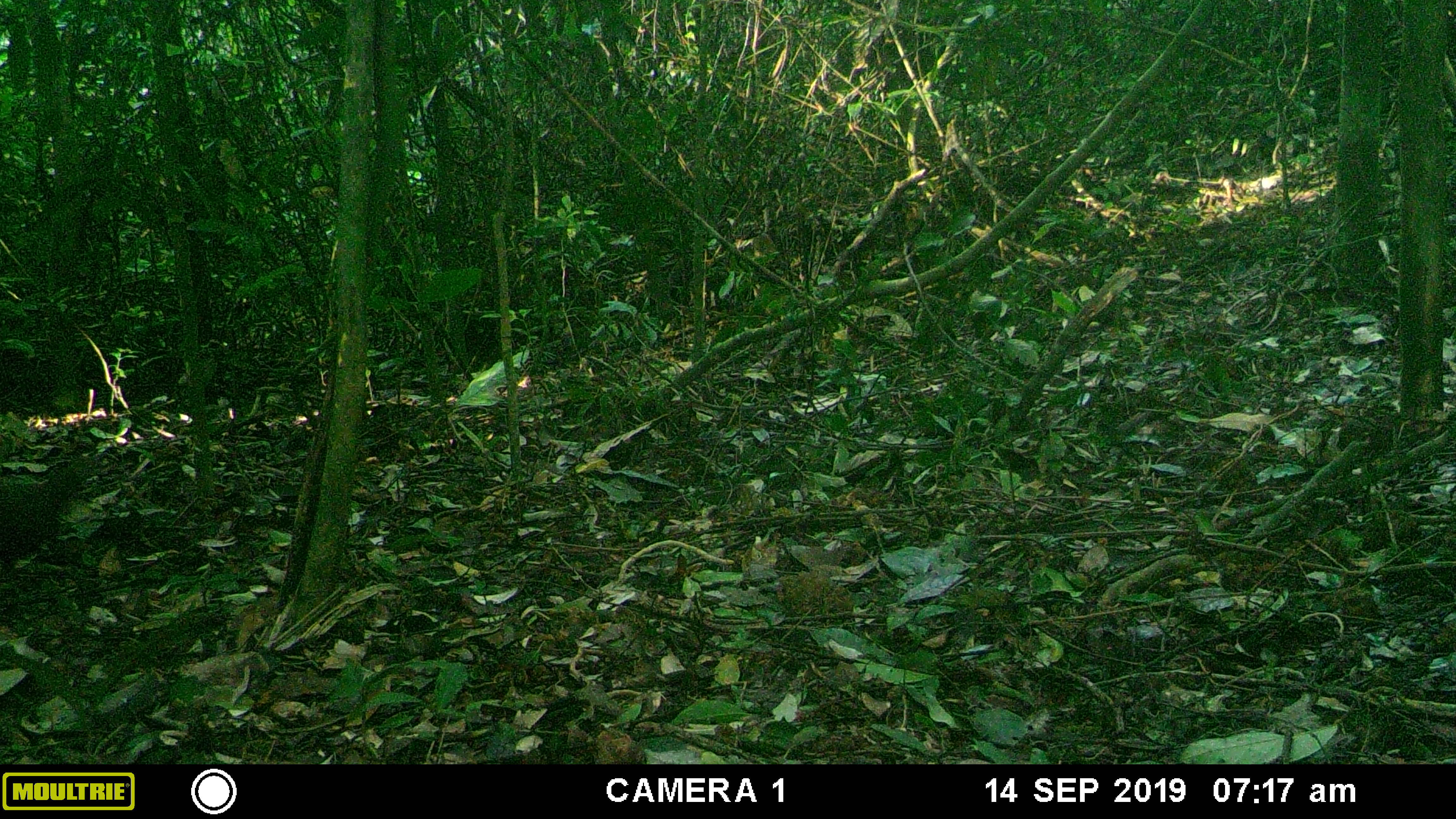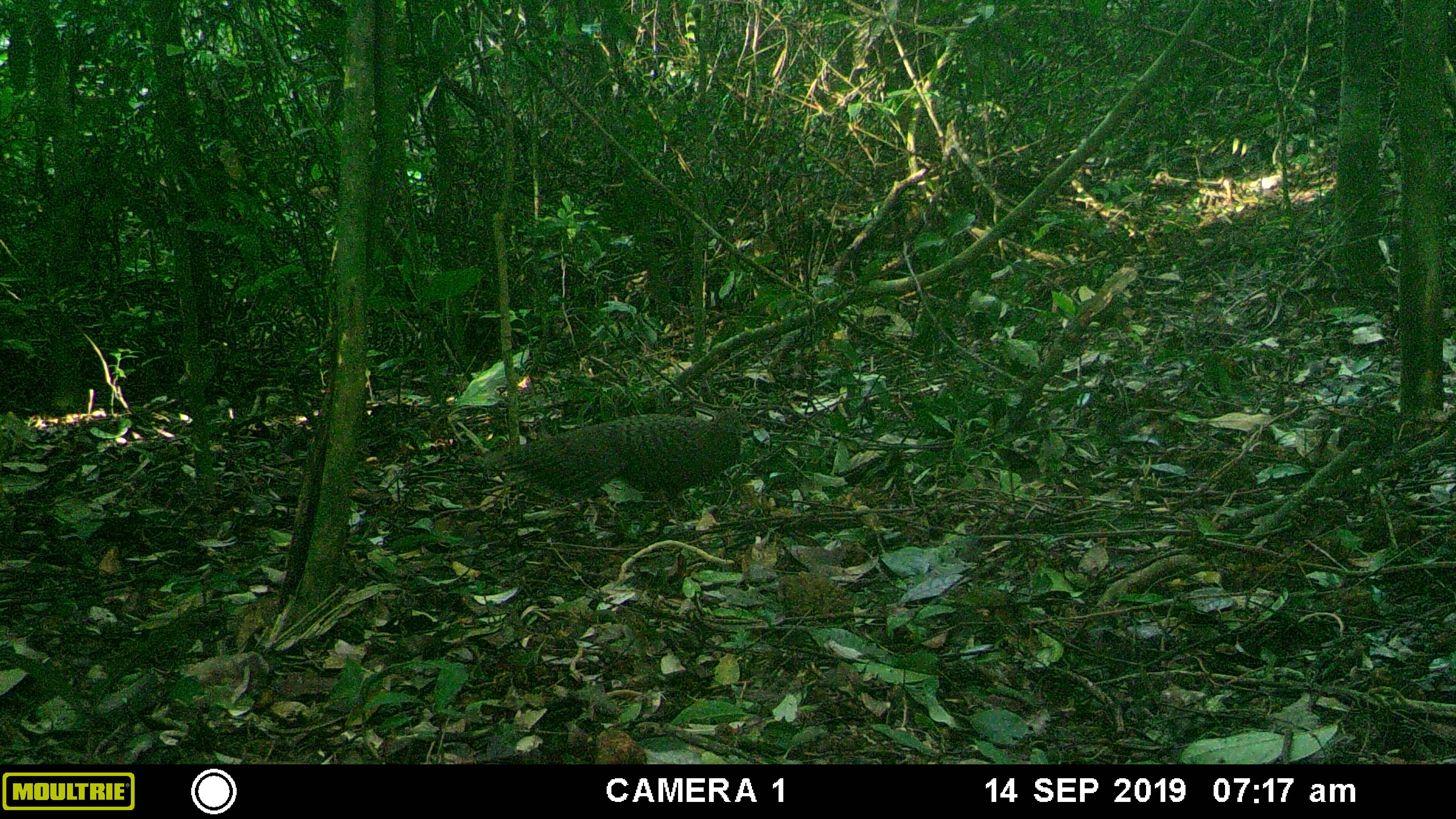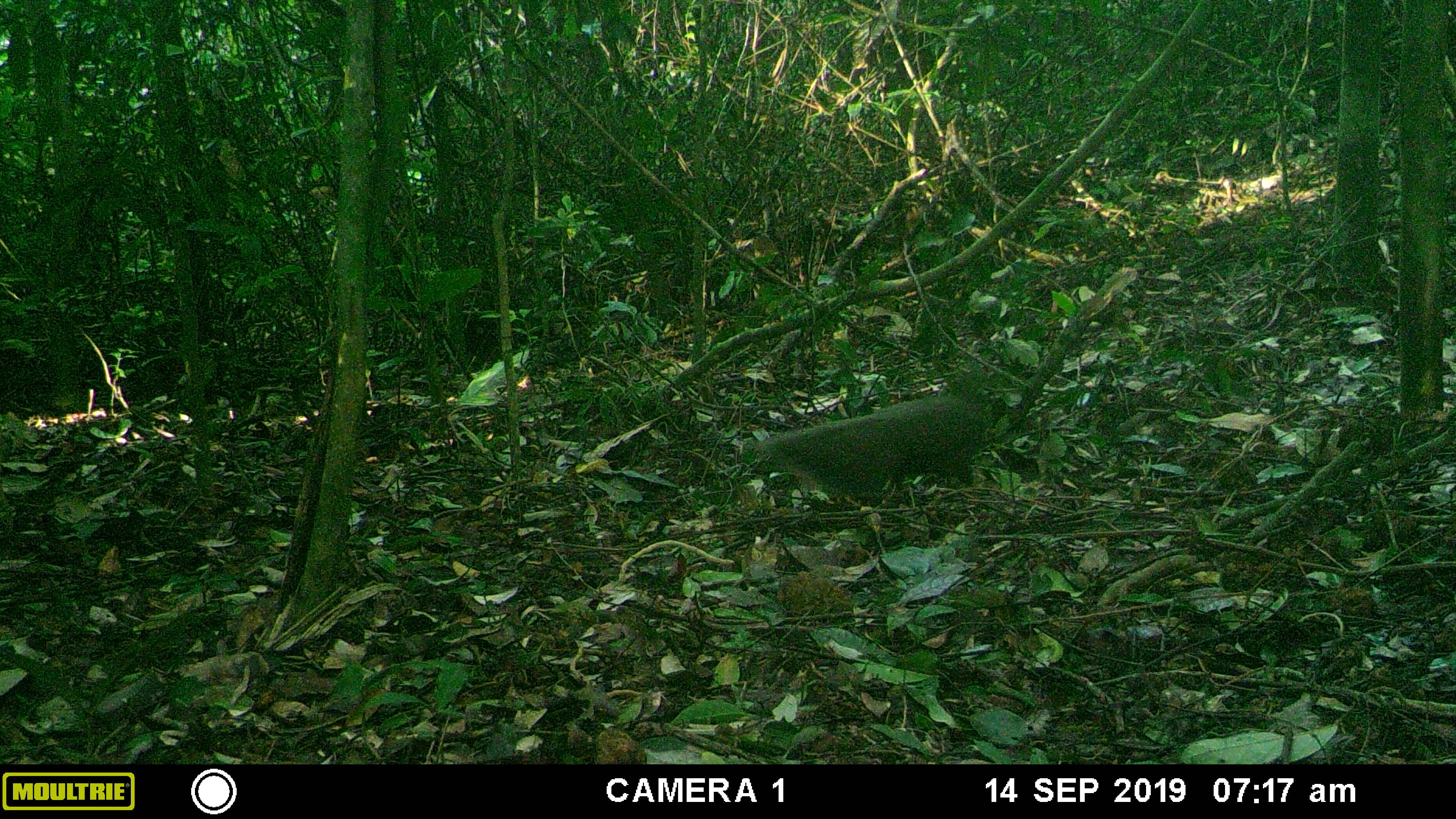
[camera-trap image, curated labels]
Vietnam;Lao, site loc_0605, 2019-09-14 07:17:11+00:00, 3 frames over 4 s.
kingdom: Animalia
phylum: Chordata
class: Aves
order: Galliformes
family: Phasianidae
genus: Polyplectron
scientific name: Polyplectron bicalcaratum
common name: gray peacock-pheasant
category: grey peacock pheasant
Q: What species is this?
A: Grey peacock pheasant (gray peacock-pheasant) (Polyplectron bicalcaratum).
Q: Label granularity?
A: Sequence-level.